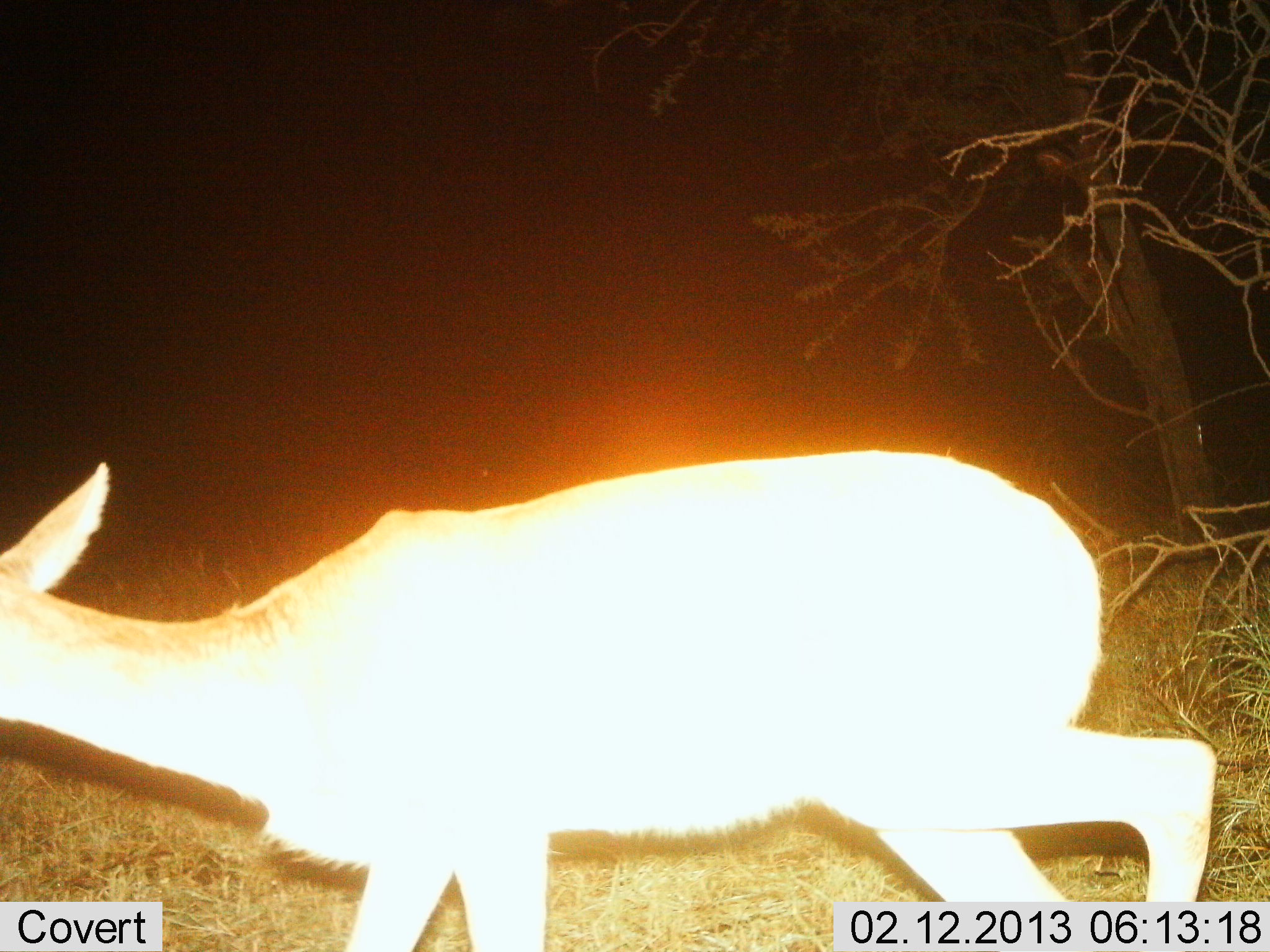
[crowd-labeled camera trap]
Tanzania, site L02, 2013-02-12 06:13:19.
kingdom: Animalia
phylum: Chordata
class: Mammalia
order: Artiodactyla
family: Bovidae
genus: Redunca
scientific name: Redunca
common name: reedbuck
Reedbuck (Redunca), count 1. Behavior (volunteer vote fractions): standing 27%, resting 0%, moving 73%, interacting 0%. Young present (vote fraction): 0%. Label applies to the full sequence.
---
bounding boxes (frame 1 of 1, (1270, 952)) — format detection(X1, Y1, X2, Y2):
animal: detection(0, 449, 1220, 952)